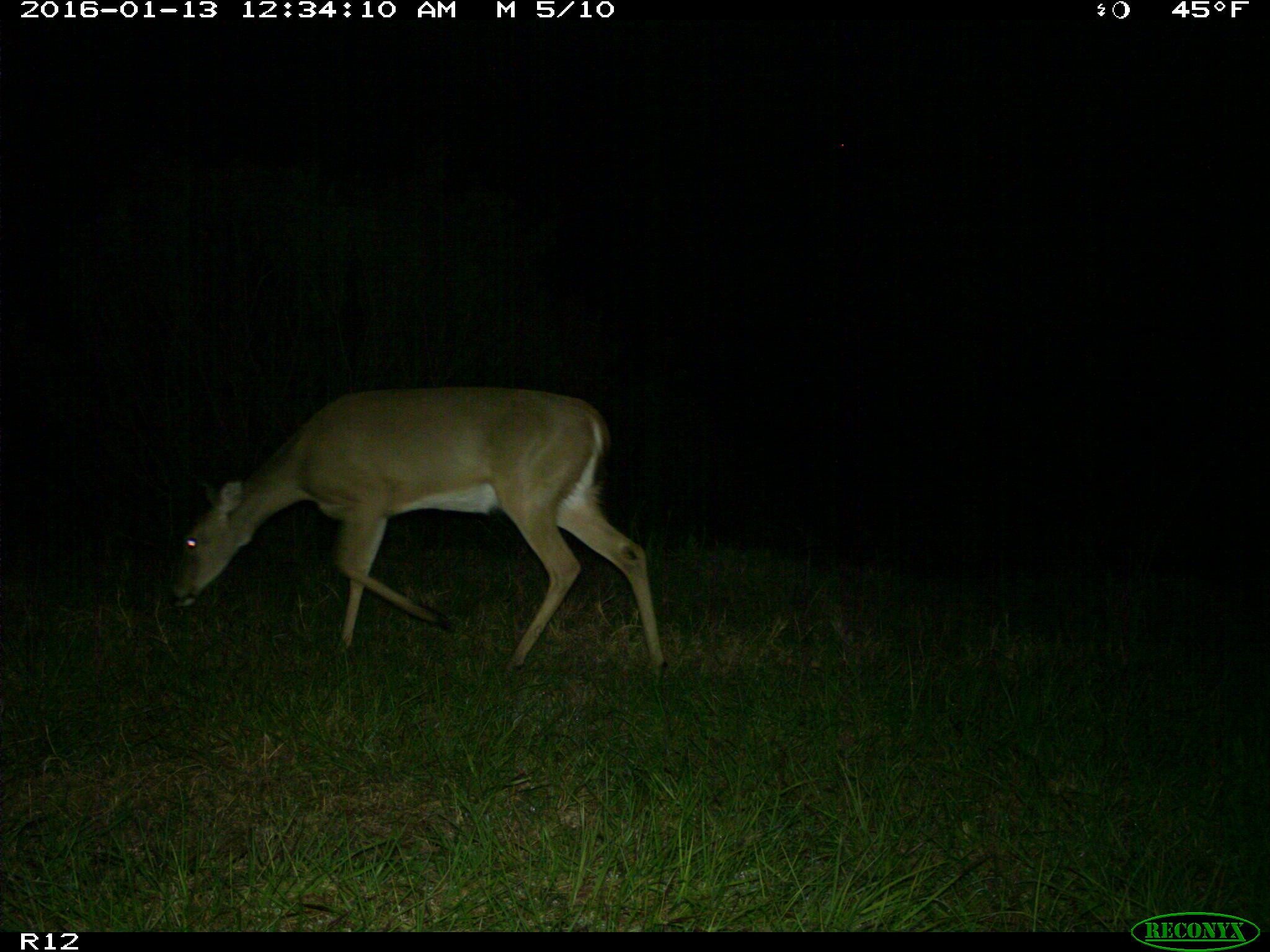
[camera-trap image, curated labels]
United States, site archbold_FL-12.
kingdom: Animalia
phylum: Chordata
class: Mammalia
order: Artiodactyla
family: Cervidae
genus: Odocoileus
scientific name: Odocoileus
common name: deer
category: unidentified deer